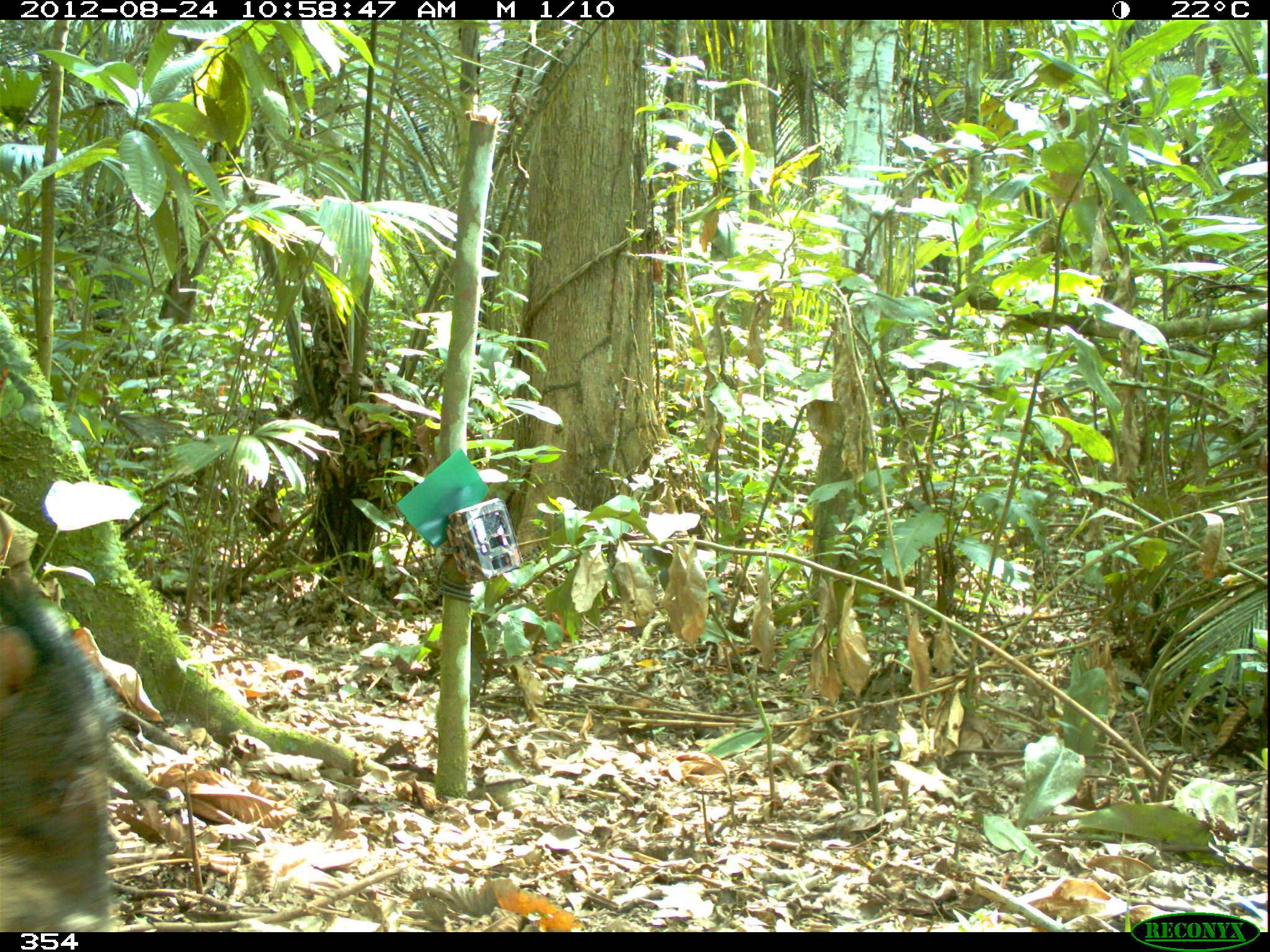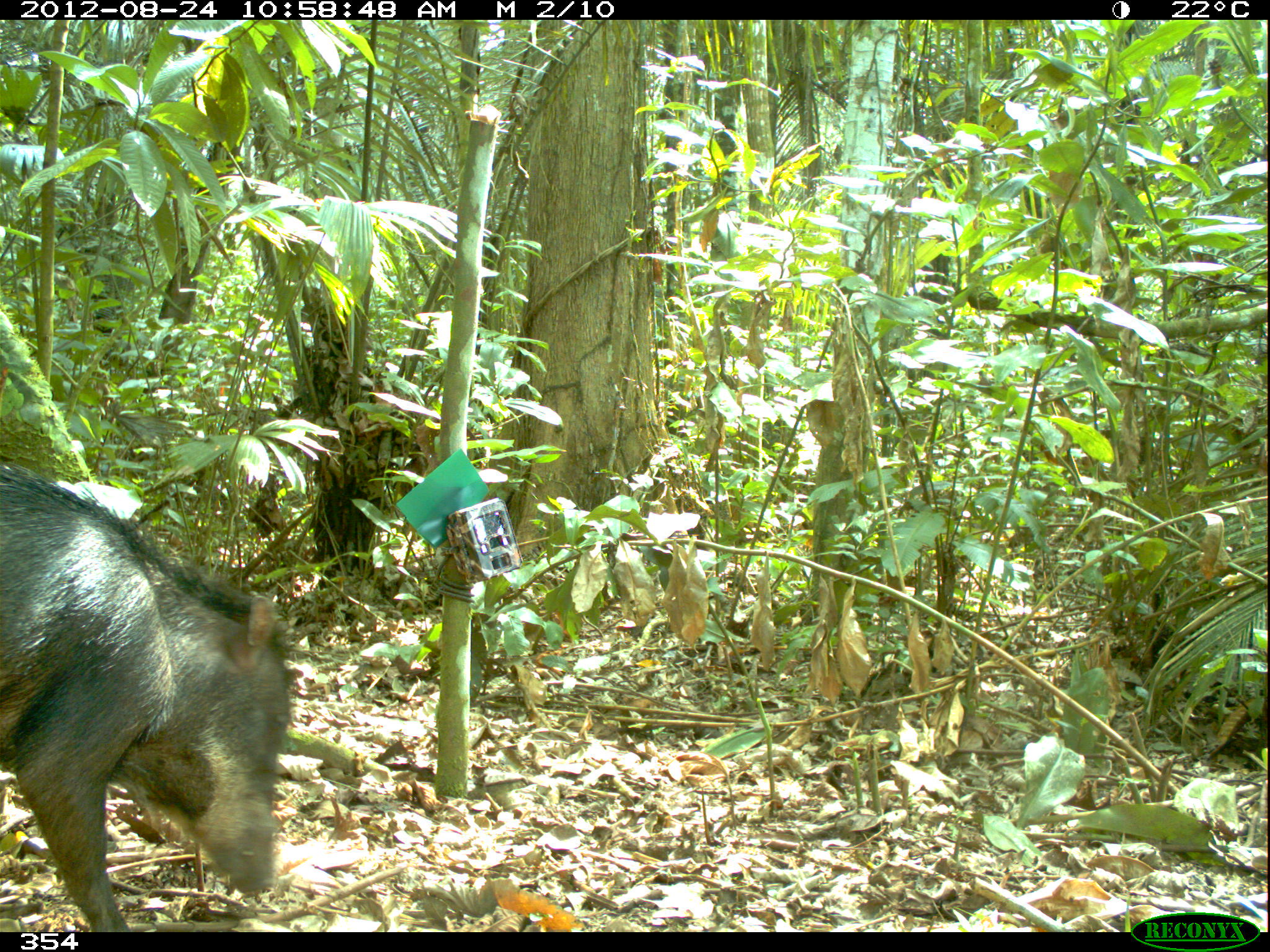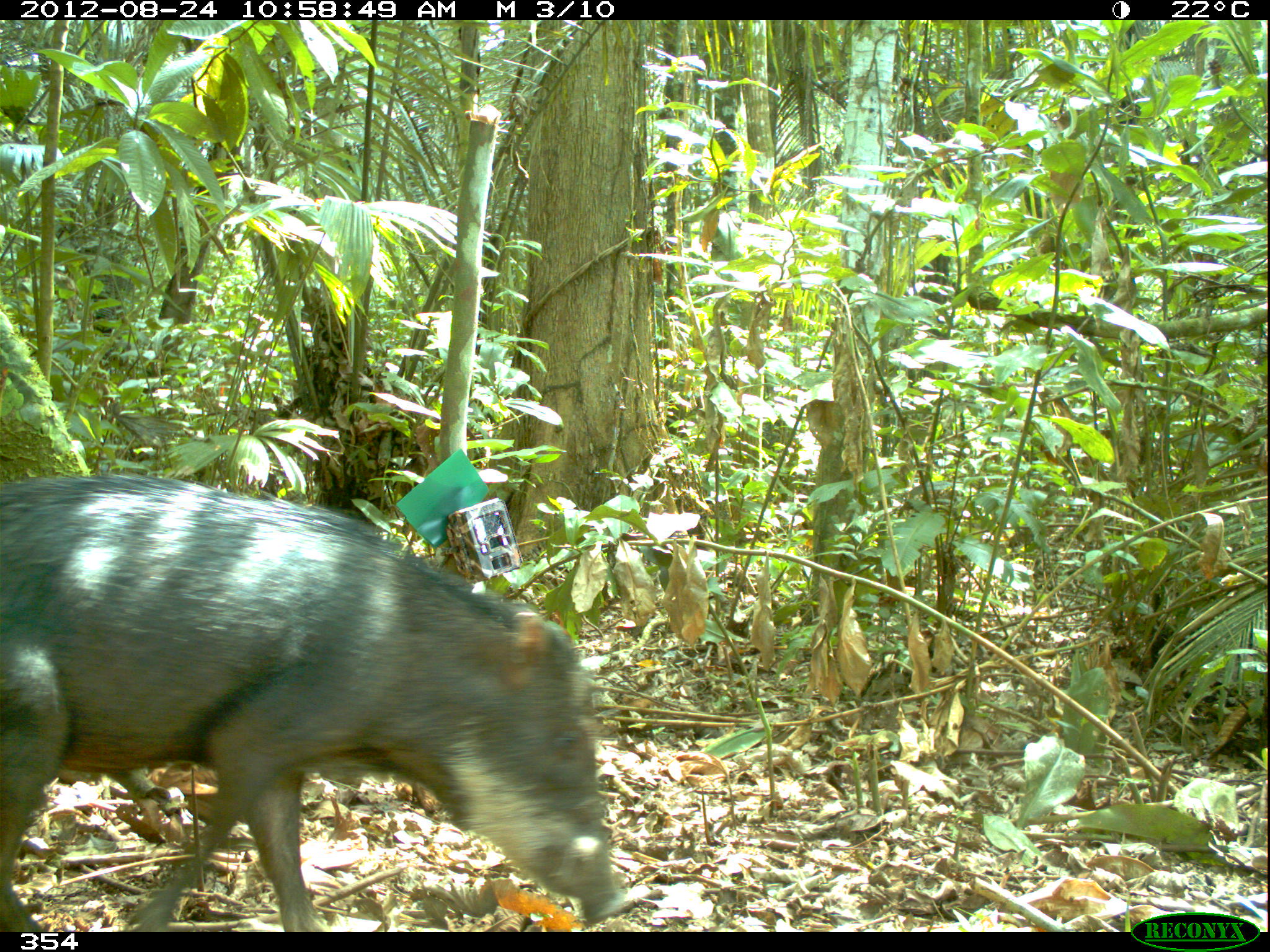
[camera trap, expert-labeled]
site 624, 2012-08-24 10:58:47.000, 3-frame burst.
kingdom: Animalia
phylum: Chordata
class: Mammalia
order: Artiodactyla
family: Tayassuidae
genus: Tayassu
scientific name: Tayassu pecari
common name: white-lipped peccary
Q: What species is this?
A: Tayassu pecari (white-lipped peccary).